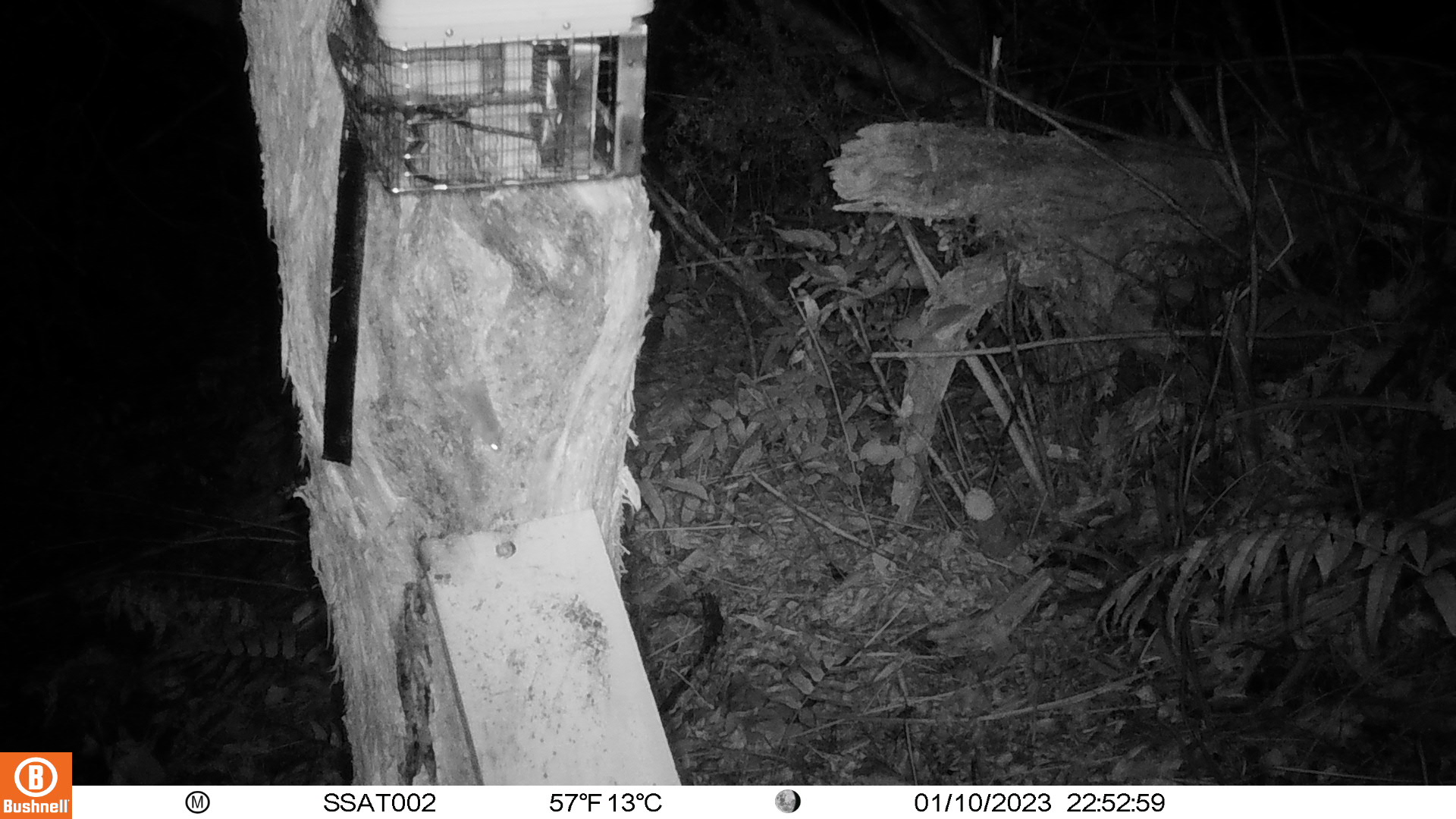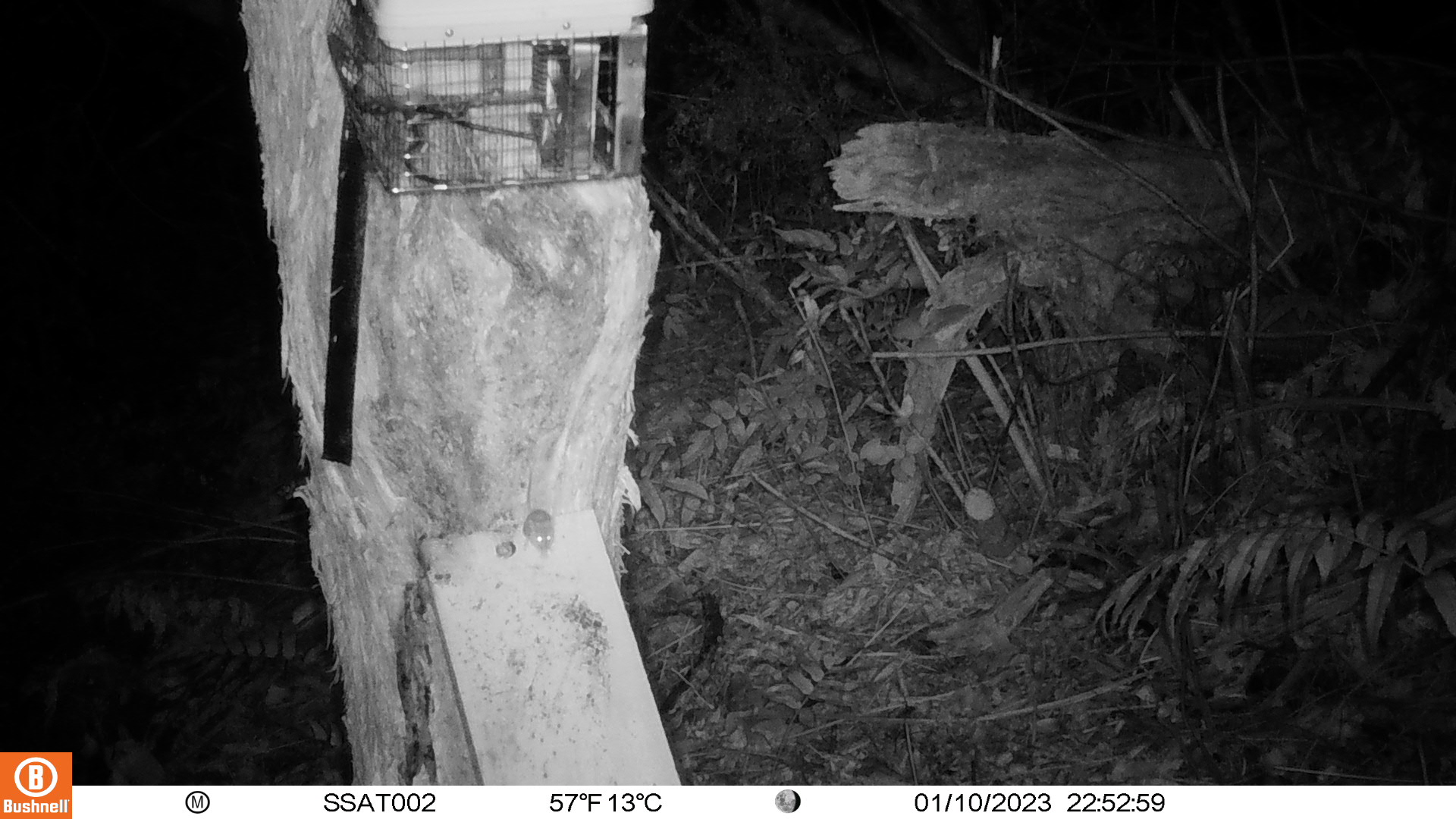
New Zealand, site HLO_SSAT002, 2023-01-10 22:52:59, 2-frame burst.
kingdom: Animalia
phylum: Chordata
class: Mammalia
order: Rodentia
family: Muridae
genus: Mus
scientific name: Mus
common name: mouse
Mouse (Mus).